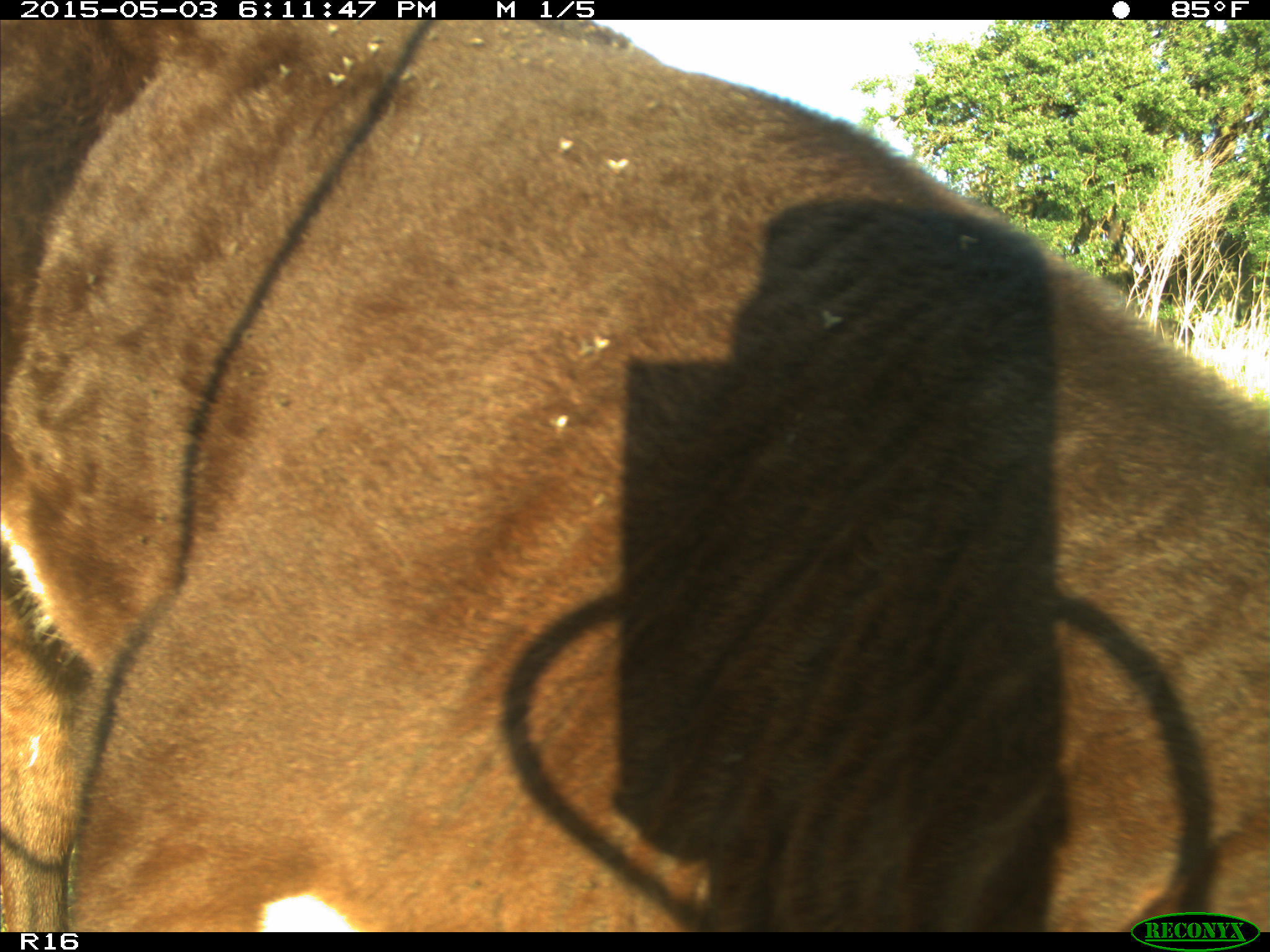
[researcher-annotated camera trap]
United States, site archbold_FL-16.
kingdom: Animalia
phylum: Chordata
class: Mammalia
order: Artiodactyla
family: Bovidae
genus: Bos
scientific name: Bos taurus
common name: domestic cow